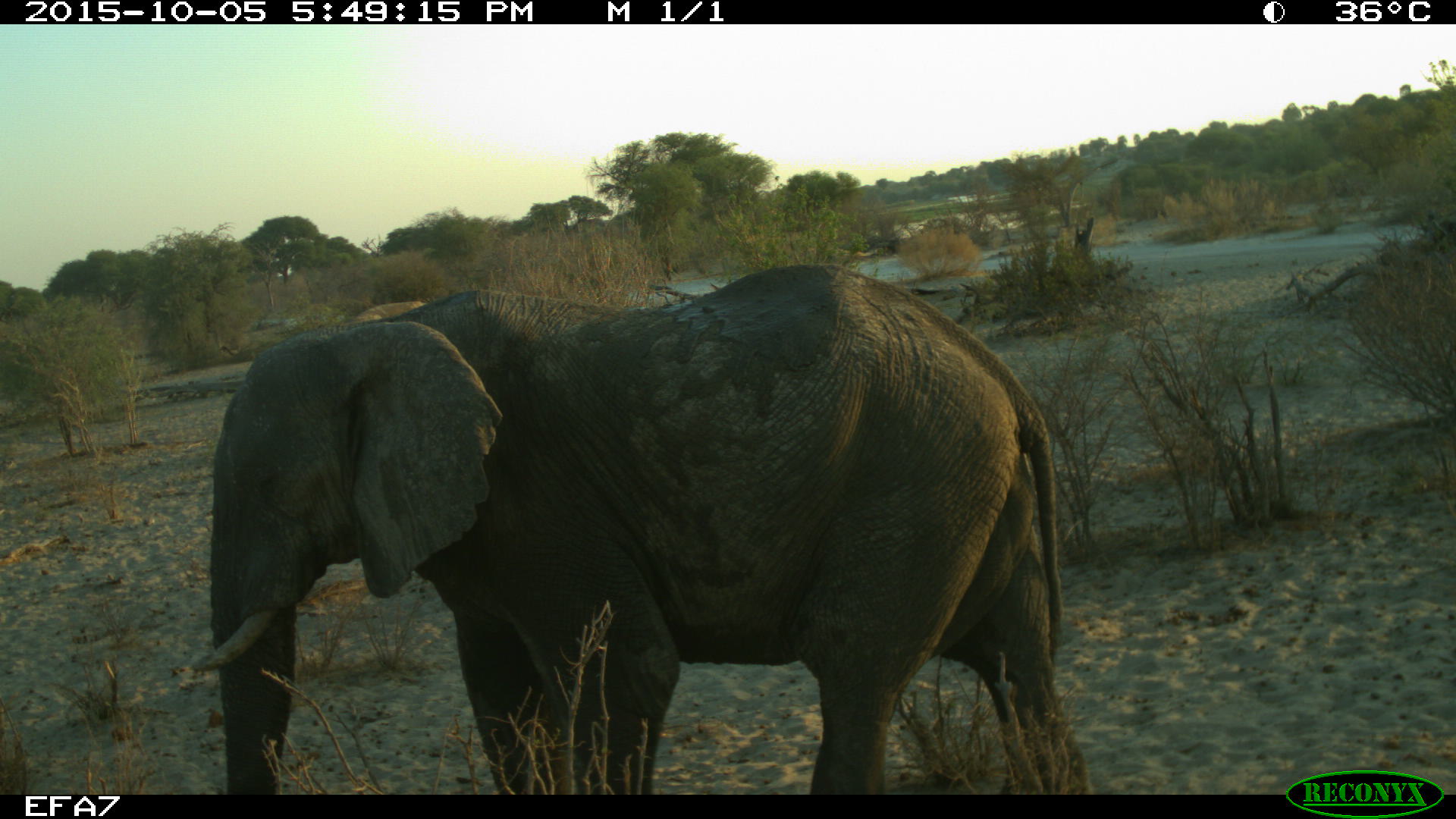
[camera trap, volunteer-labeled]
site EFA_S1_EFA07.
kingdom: Animalia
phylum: Chordata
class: Mammalia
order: Proboscidea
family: Elephantidae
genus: Loxodonta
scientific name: Loxodonta africana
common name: african bush elephant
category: elephant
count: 1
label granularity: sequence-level